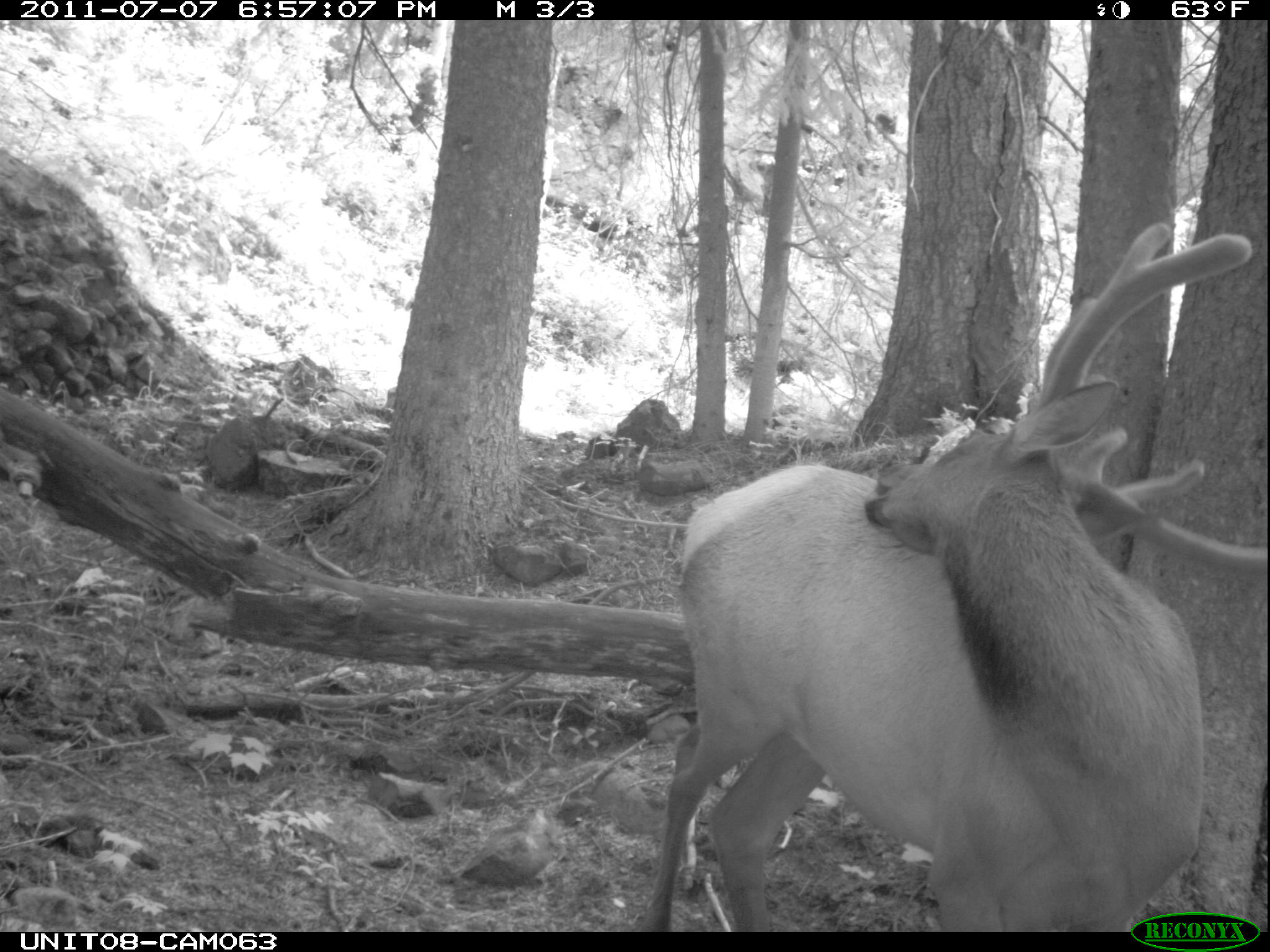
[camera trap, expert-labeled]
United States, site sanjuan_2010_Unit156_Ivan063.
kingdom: Animalia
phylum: Chordata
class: Mammalia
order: Artiodactyla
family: Cervidae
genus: Cervus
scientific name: Cervus elaphus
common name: red deer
Cervus elaphus (red deer).